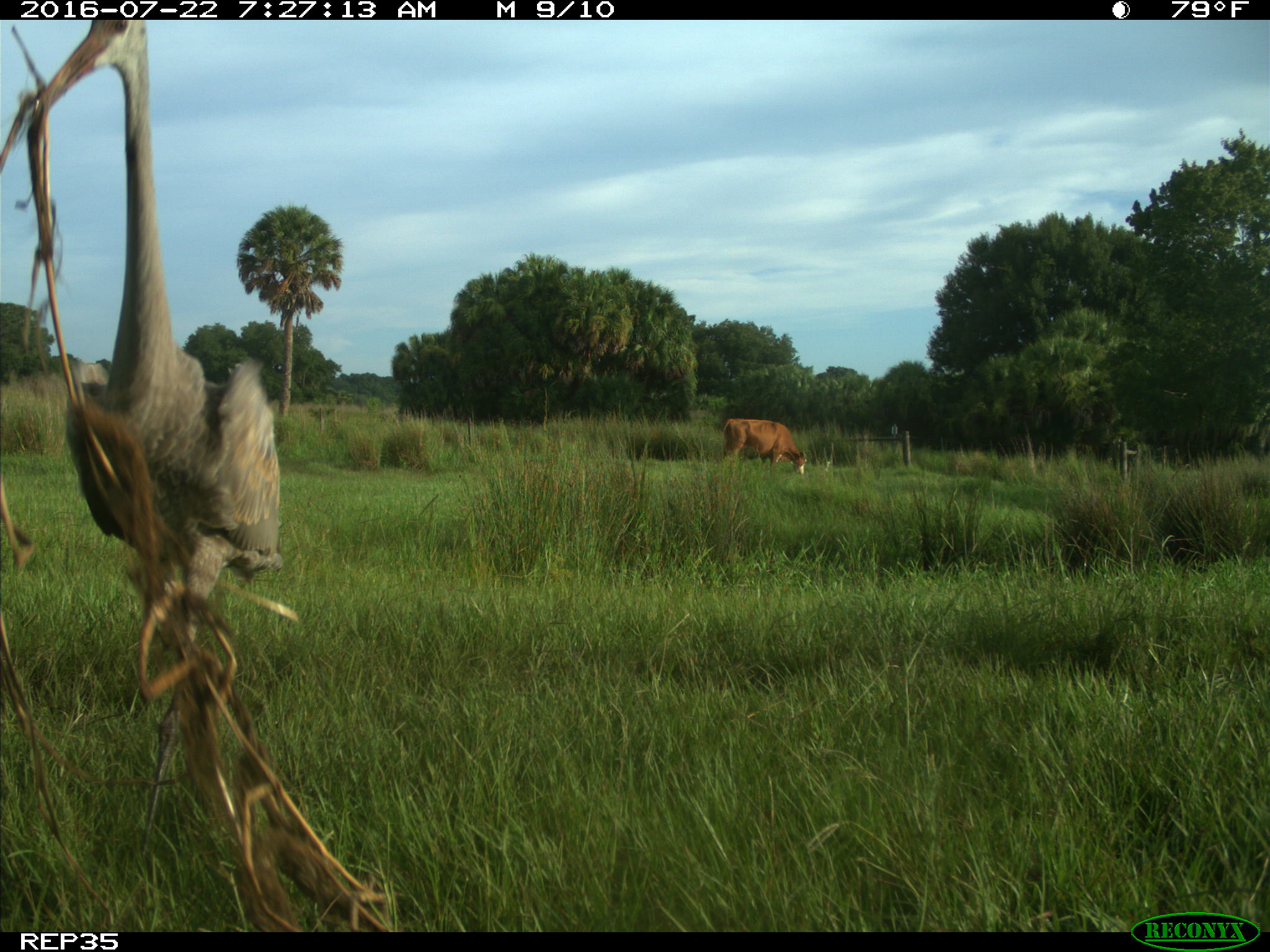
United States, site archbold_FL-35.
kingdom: Animalia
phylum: Chordata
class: Mammalia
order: Artiodactyla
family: Bovidae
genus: Bos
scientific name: Bos taurus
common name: domestic cow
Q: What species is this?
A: Bos taurus (domestic cow).